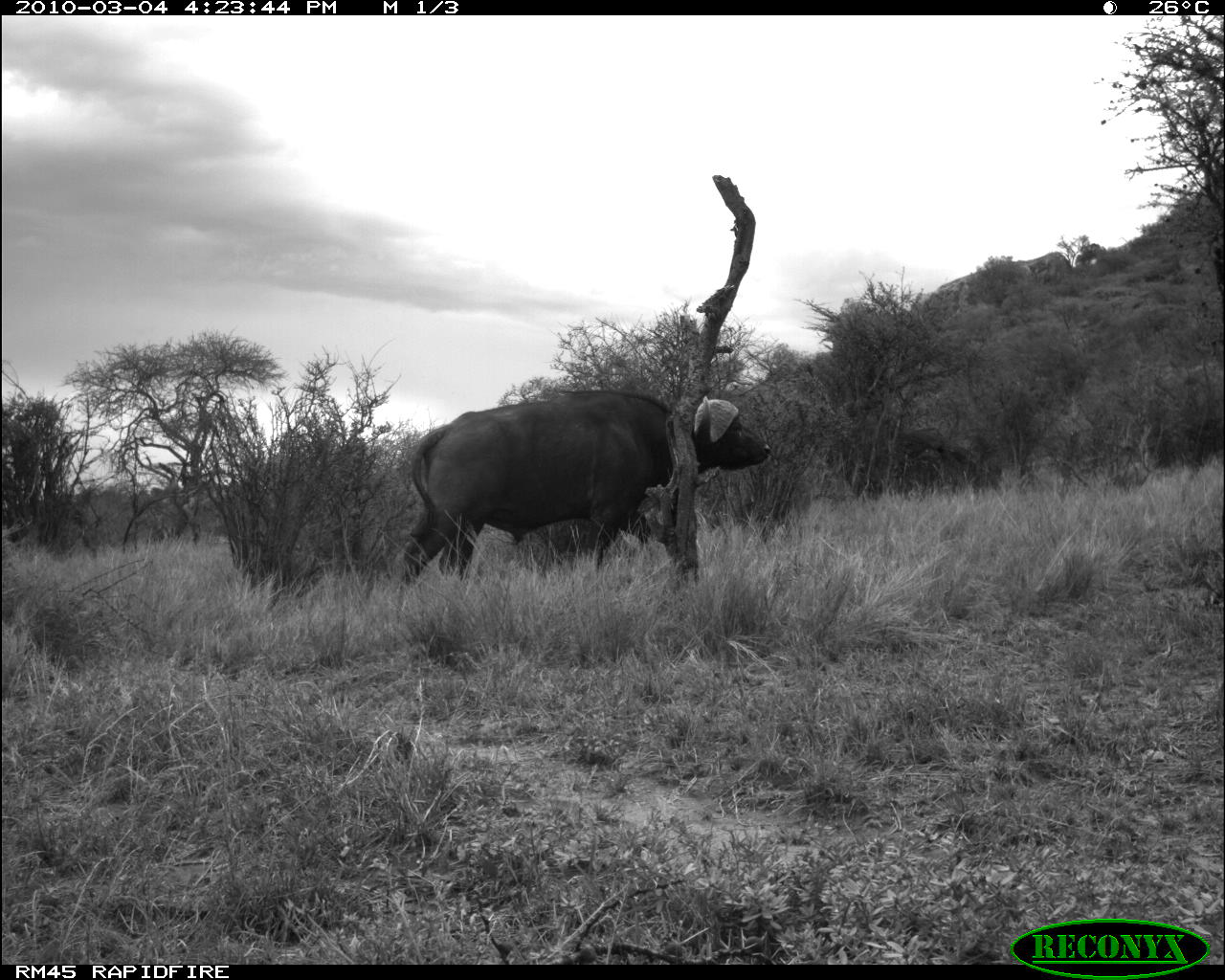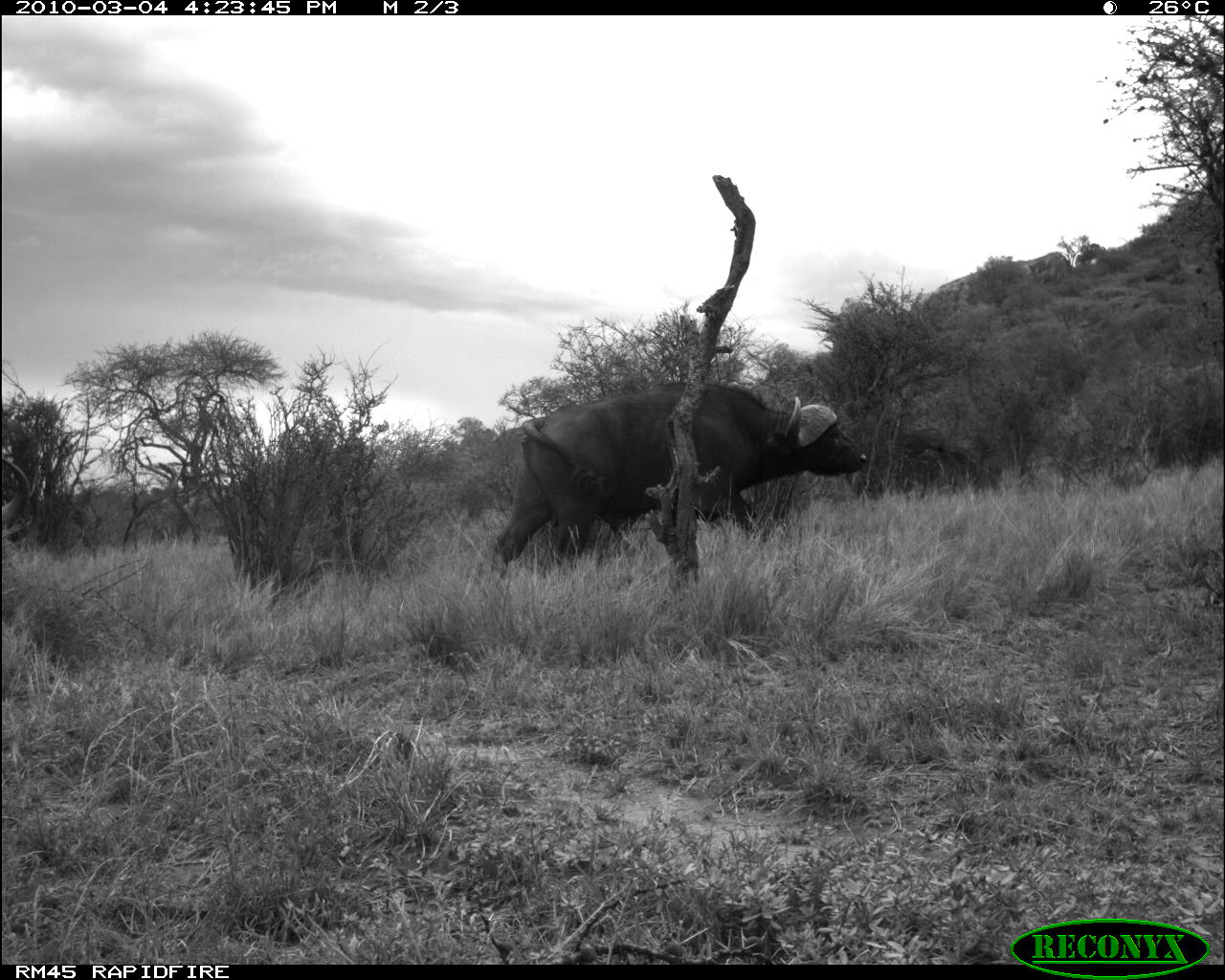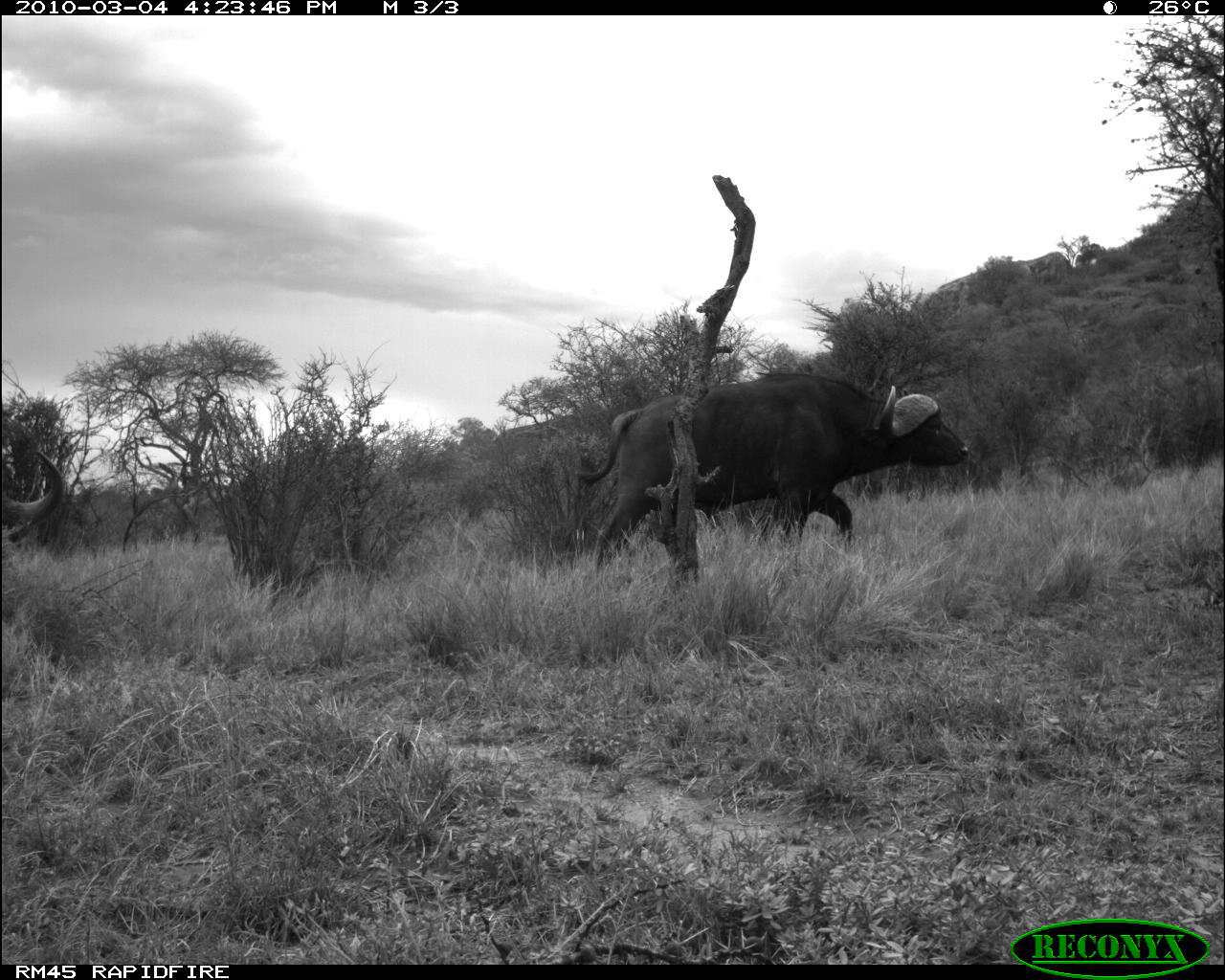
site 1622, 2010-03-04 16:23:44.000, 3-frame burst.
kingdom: Animalia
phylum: Chordata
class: Mammalia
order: Artiodactyla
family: Bovidae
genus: Syncerus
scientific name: Syncerus caffer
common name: african buffalo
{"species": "Syncerus caffer (african buffalo)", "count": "1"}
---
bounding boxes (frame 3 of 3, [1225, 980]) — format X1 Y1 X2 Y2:
syncerus caffer: 570 373 970 578; 2 450 64 532